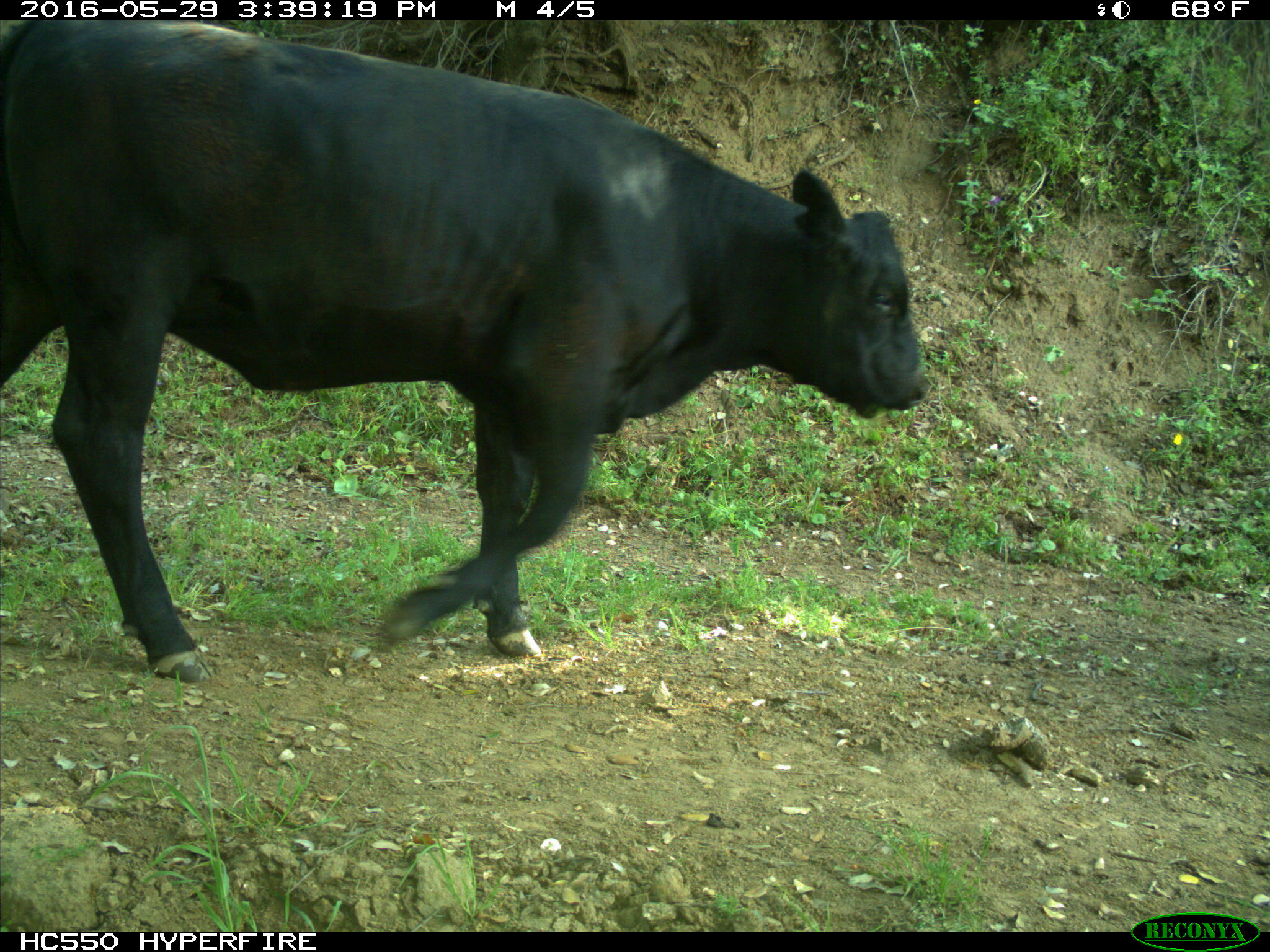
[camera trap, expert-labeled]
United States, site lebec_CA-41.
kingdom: Animalia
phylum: Chordata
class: Mammalia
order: Artiodactyla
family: Bovidae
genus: Bos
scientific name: Bos taurus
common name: domestic cow